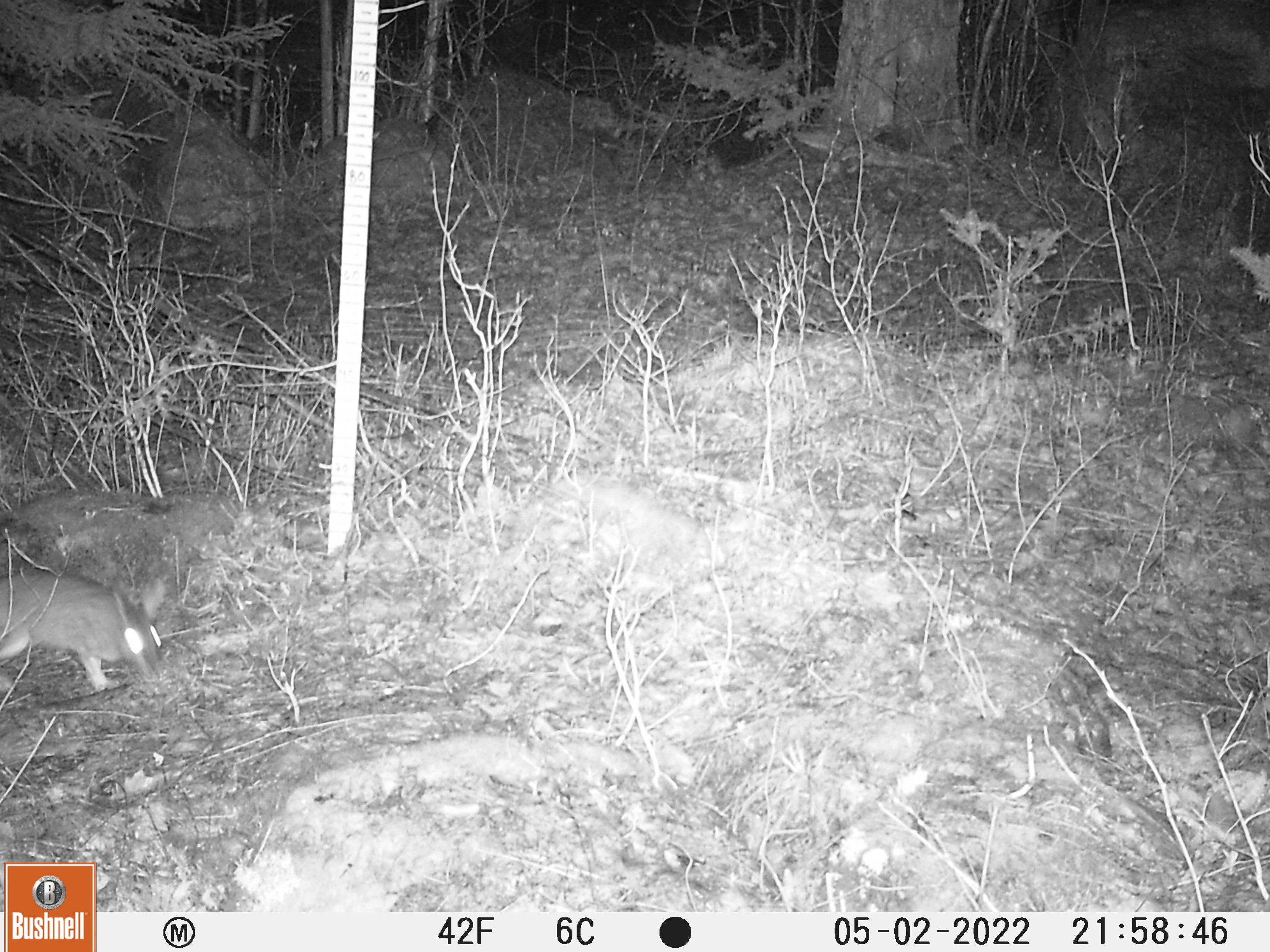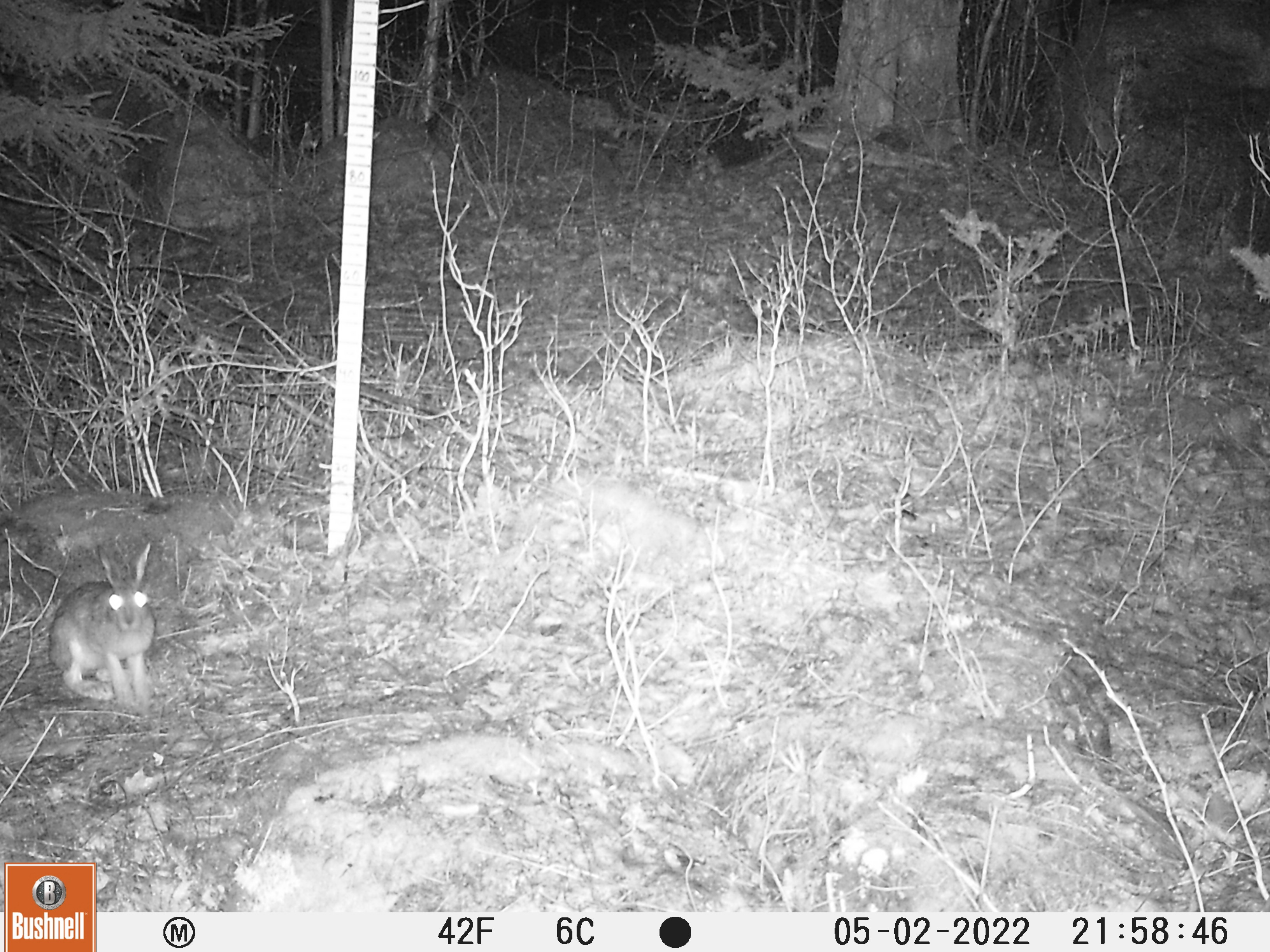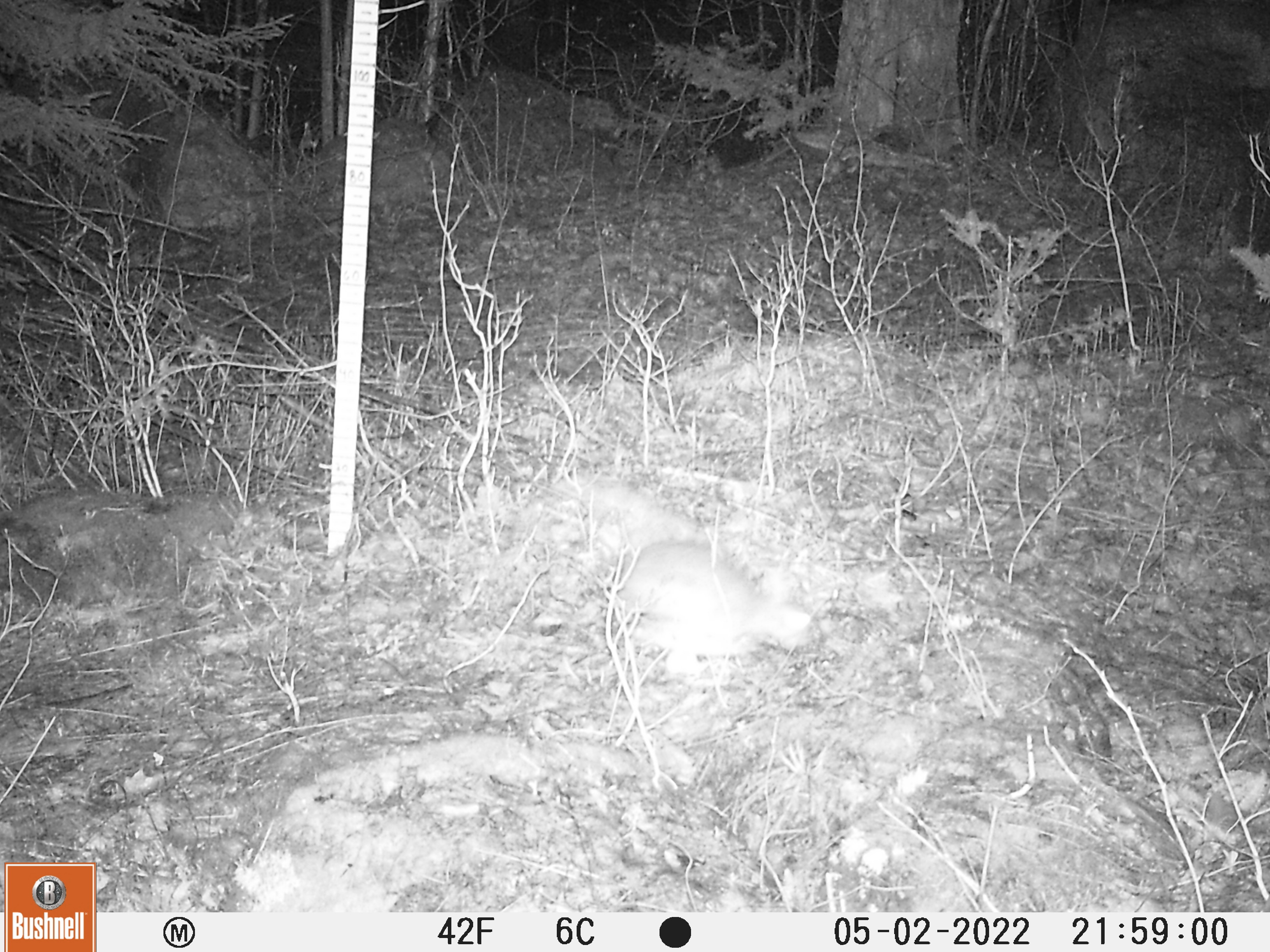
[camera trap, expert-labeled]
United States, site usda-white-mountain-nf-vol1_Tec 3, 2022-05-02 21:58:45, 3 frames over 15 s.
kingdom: Animalia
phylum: Chordata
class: Mammalia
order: Lagomorpha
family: Leporidae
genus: Lepus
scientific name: Lepus americanus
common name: snowshoe hare